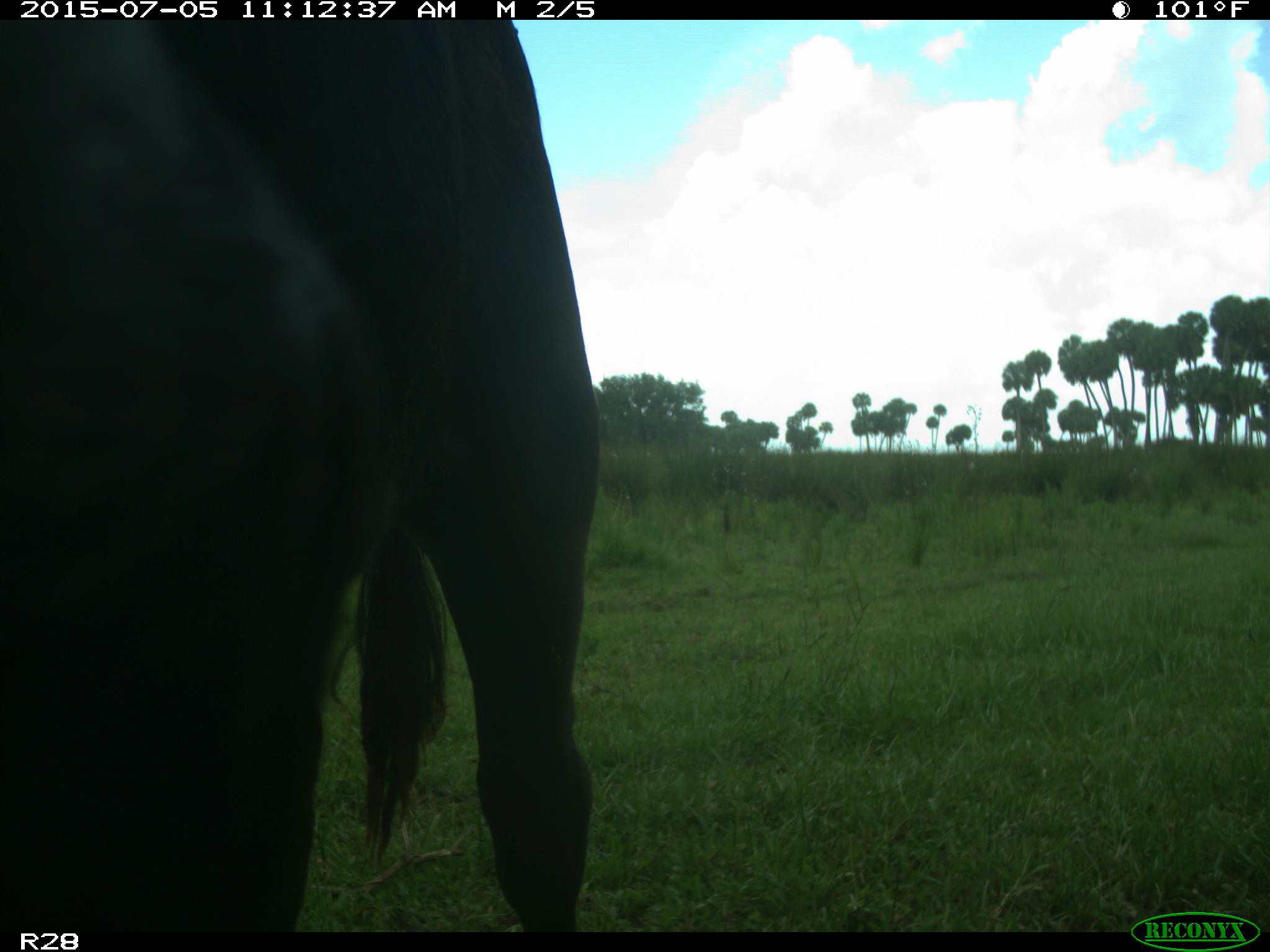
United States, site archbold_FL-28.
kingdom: Animalia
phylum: Chordata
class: Mammalia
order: Artiodactyla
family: Bovidae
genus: Bos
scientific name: Bos taurus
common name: domestic cow